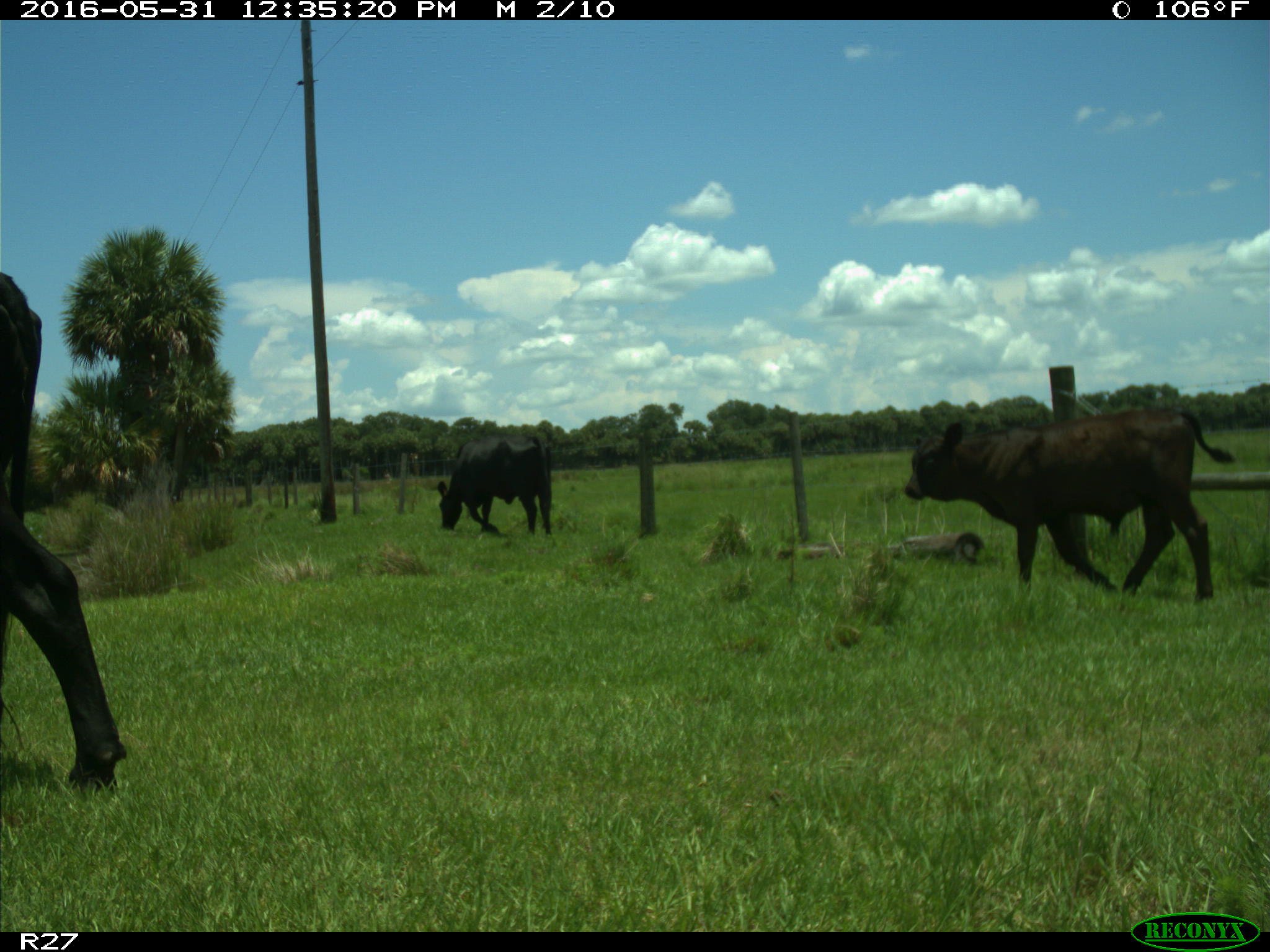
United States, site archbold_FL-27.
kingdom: Animalia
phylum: Chordata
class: Mammalia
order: Artiodactyla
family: Bovidae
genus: Bos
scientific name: Bos taurus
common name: domestic cow